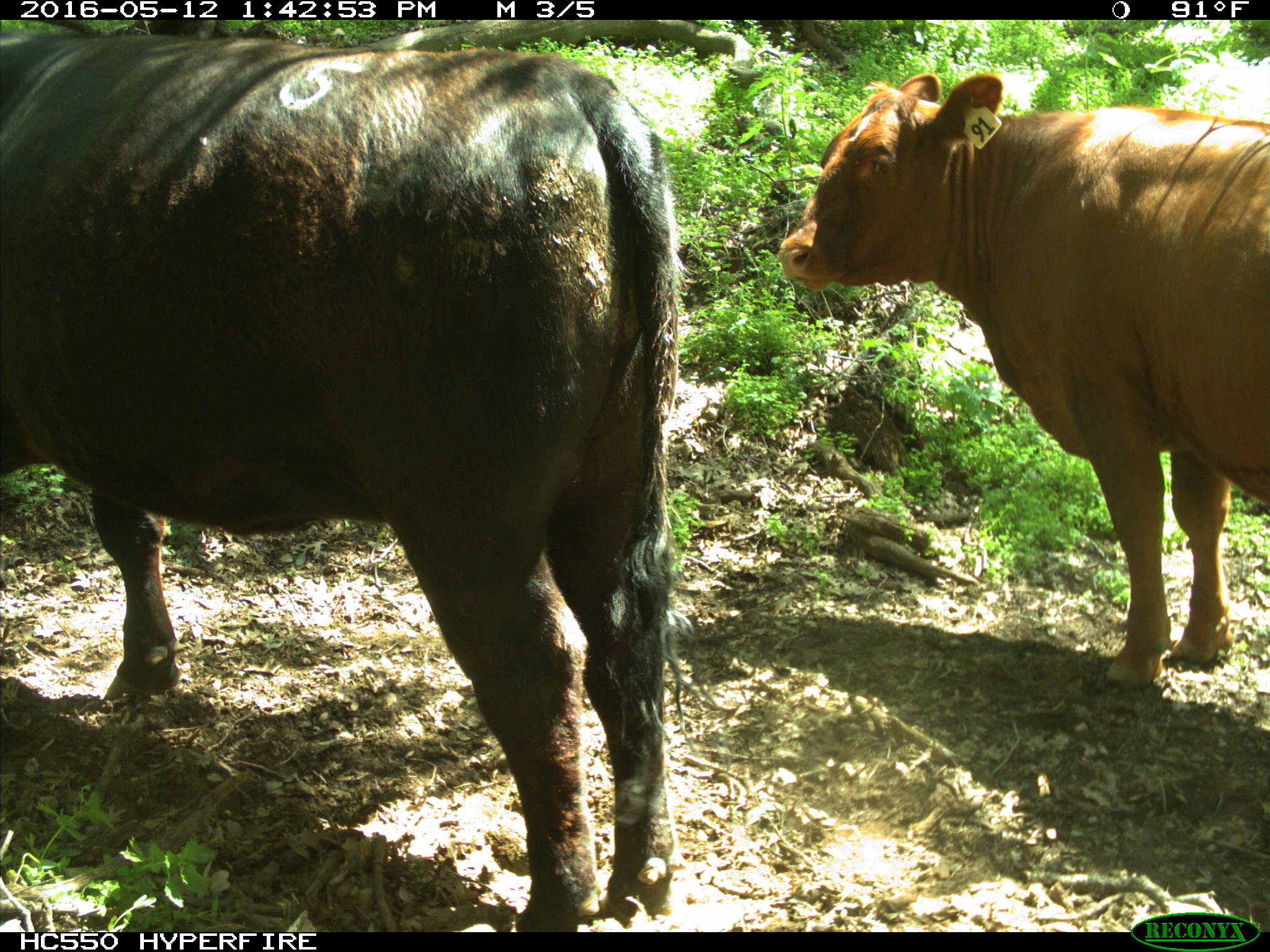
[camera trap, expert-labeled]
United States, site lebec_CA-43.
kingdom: Animalia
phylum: Chordata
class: Mammalia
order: Artiodactyla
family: Bovidae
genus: Bos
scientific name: Bos taurus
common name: domestic cow